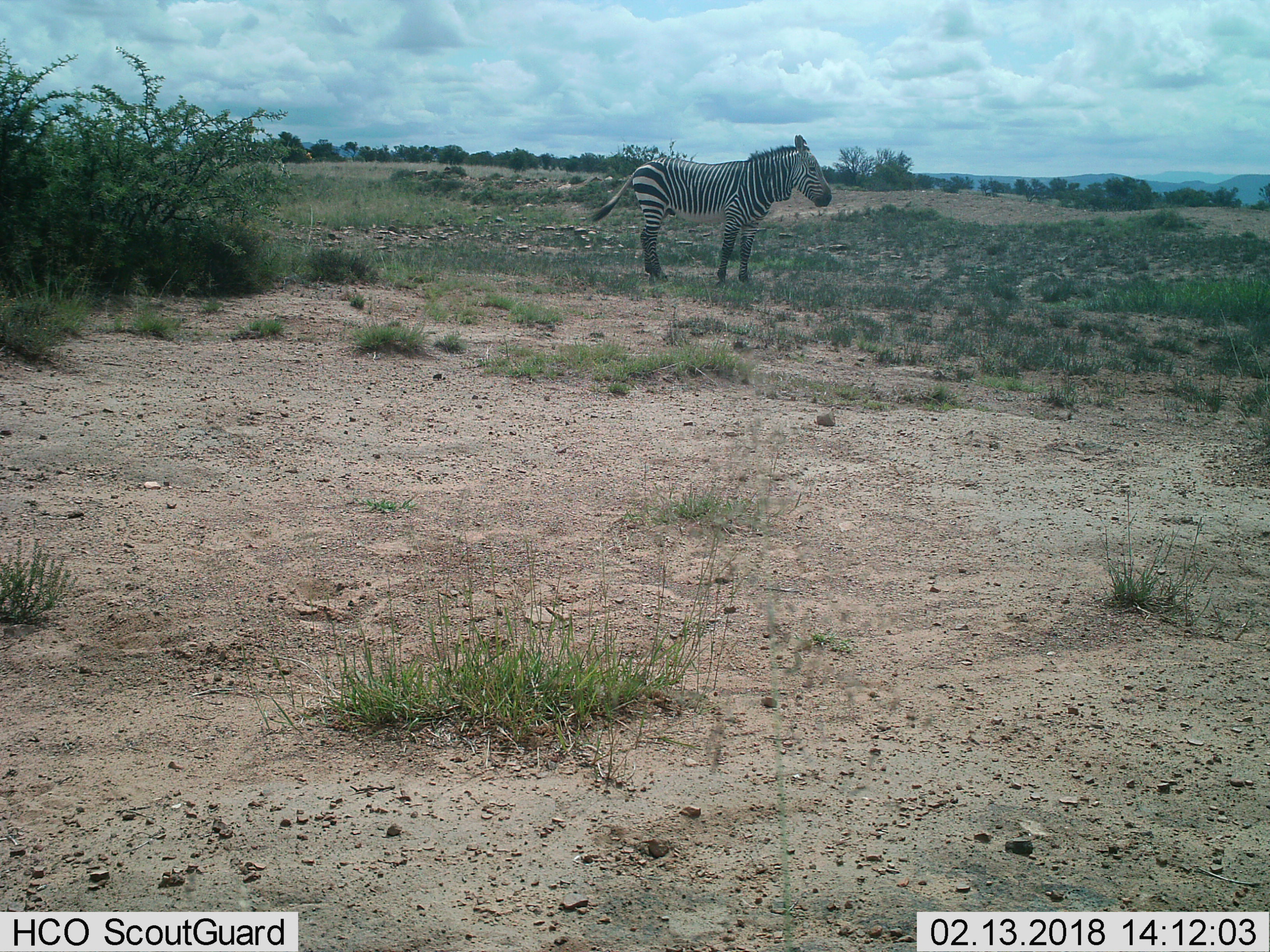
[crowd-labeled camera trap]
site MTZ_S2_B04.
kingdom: Animalia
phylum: Chordata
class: Mammalia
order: Perissodactyla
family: Equidae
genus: Equus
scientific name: Equus zebra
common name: mountain zebra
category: zebramountain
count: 1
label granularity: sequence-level